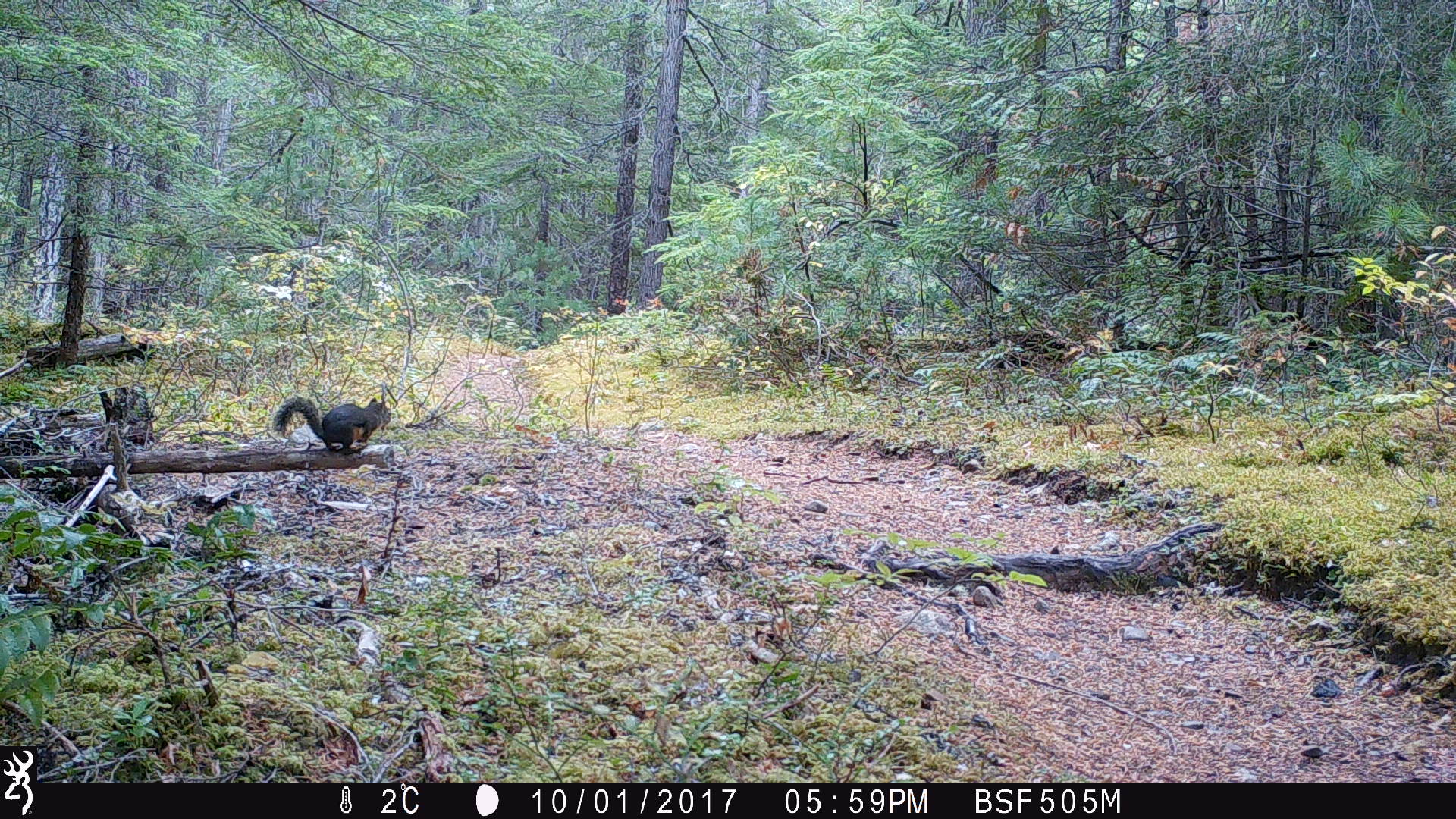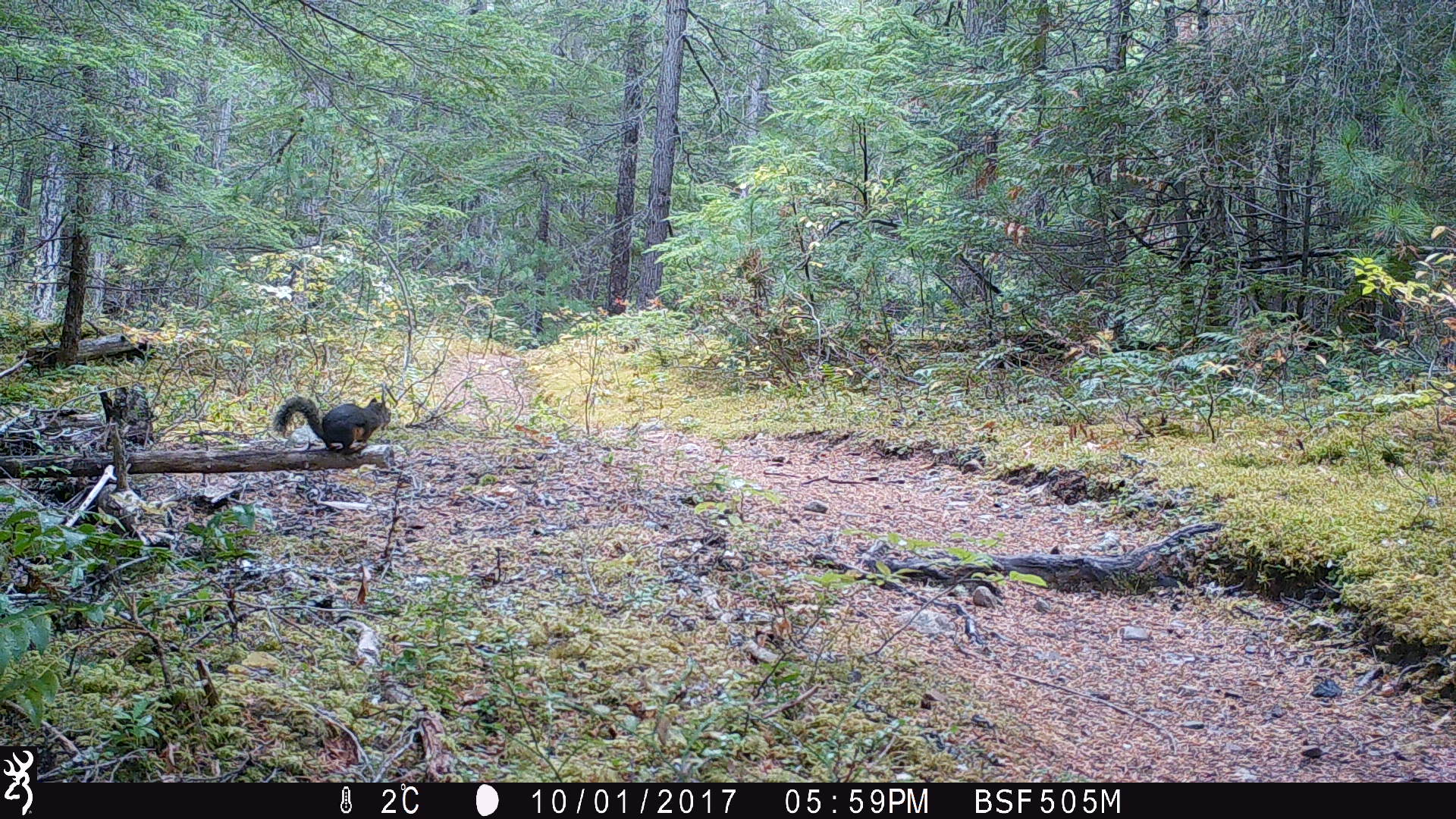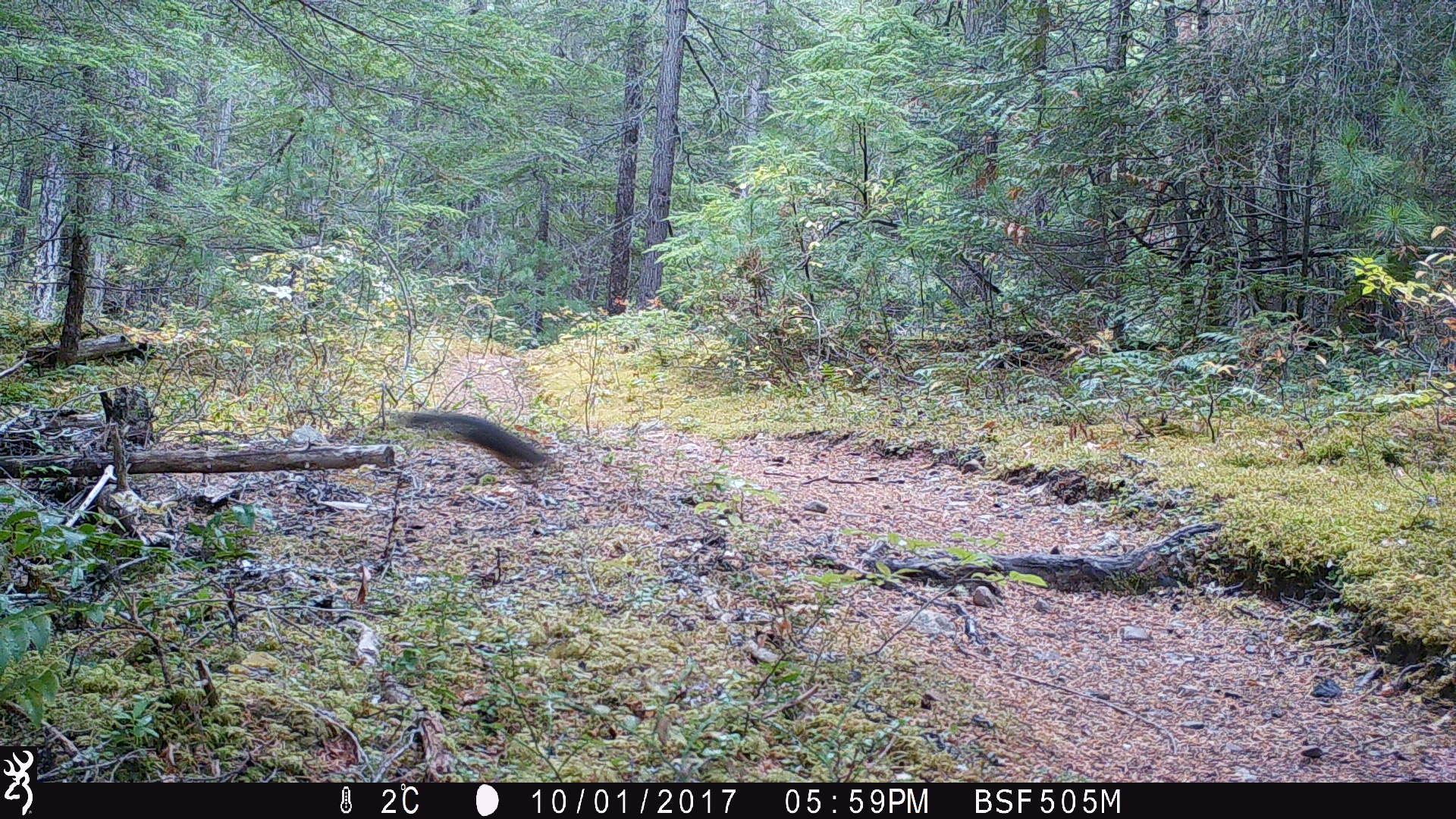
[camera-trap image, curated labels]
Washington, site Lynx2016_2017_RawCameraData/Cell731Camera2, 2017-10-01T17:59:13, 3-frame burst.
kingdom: Animalia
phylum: Chordata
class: Mammalia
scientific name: Mammalia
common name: small mammal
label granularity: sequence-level